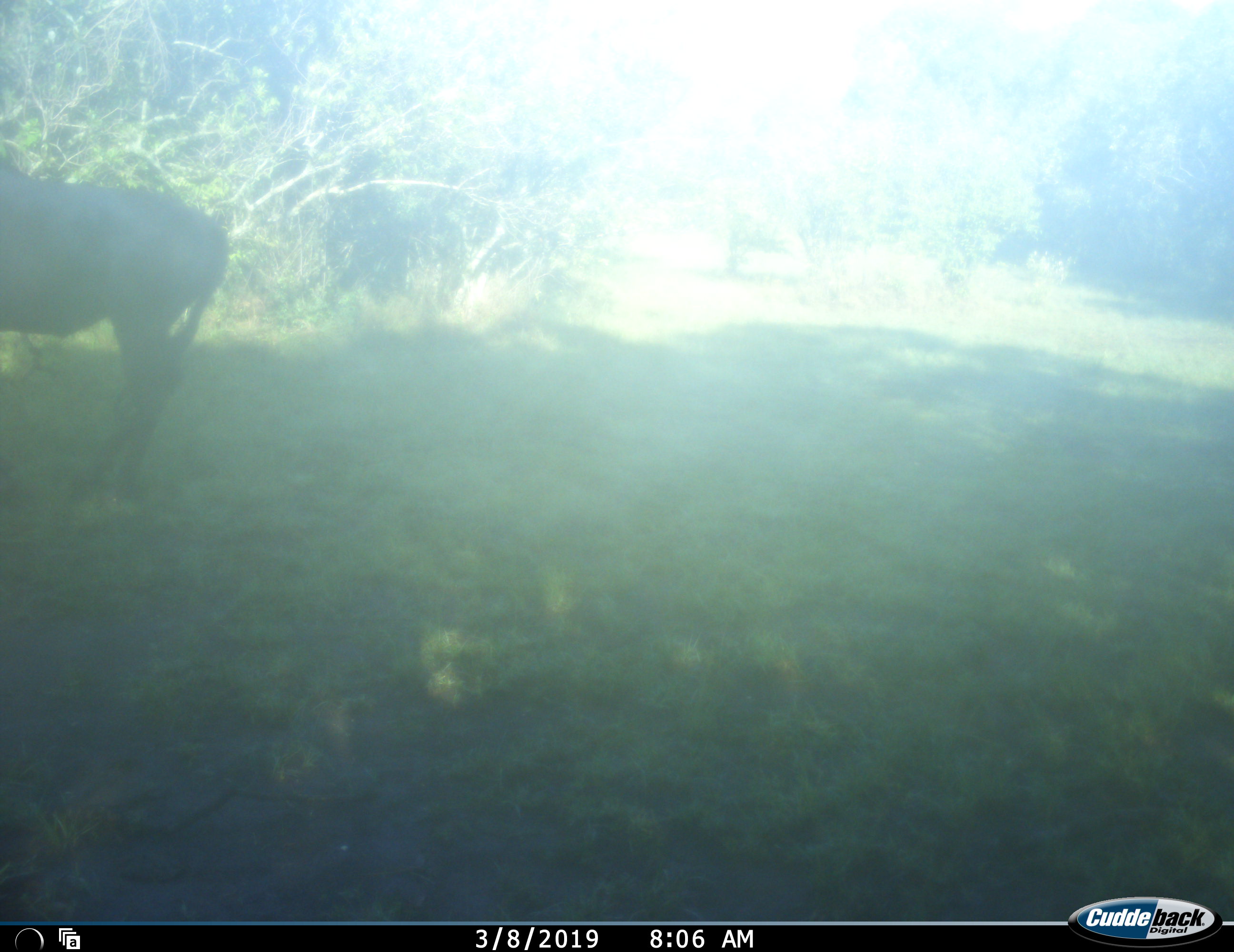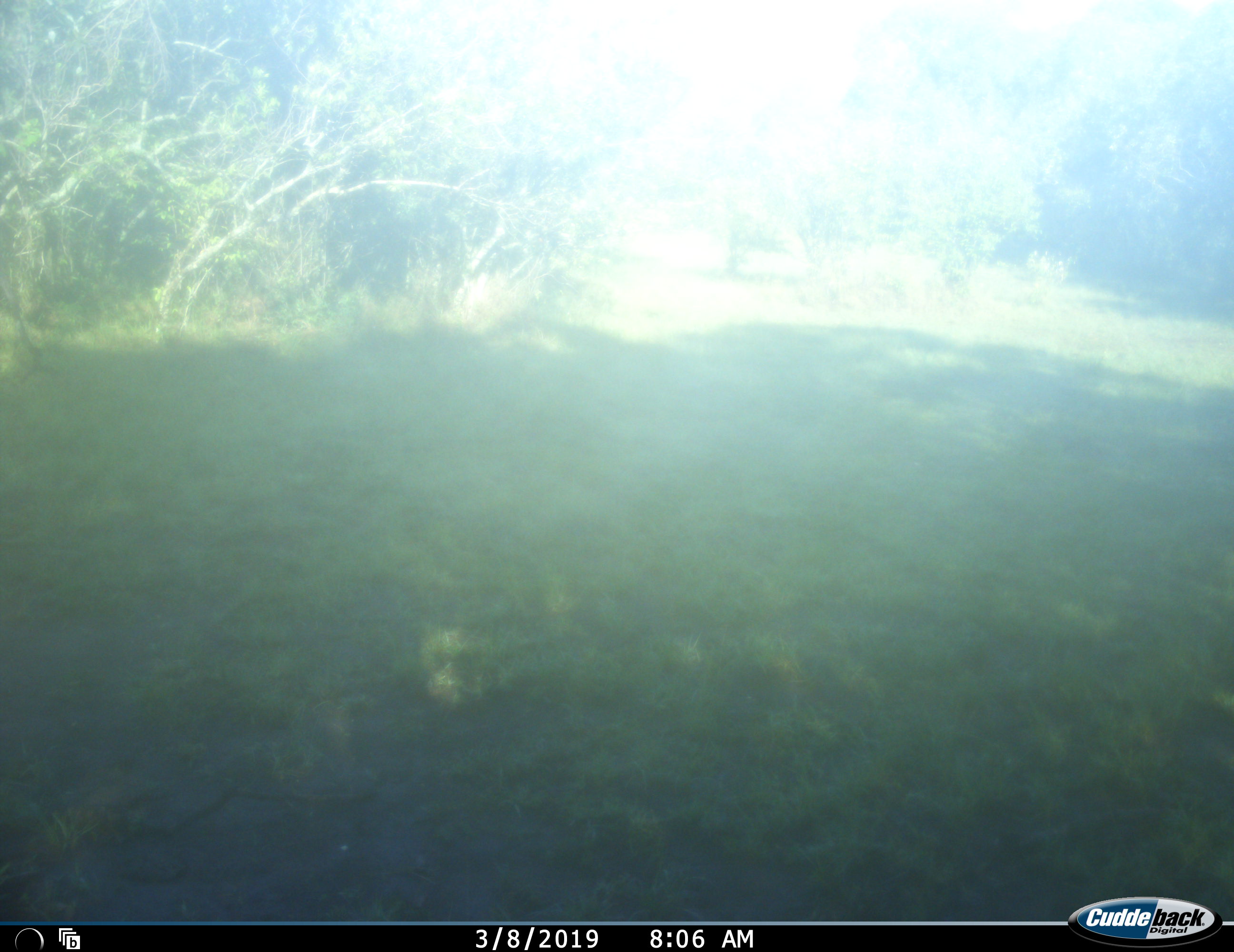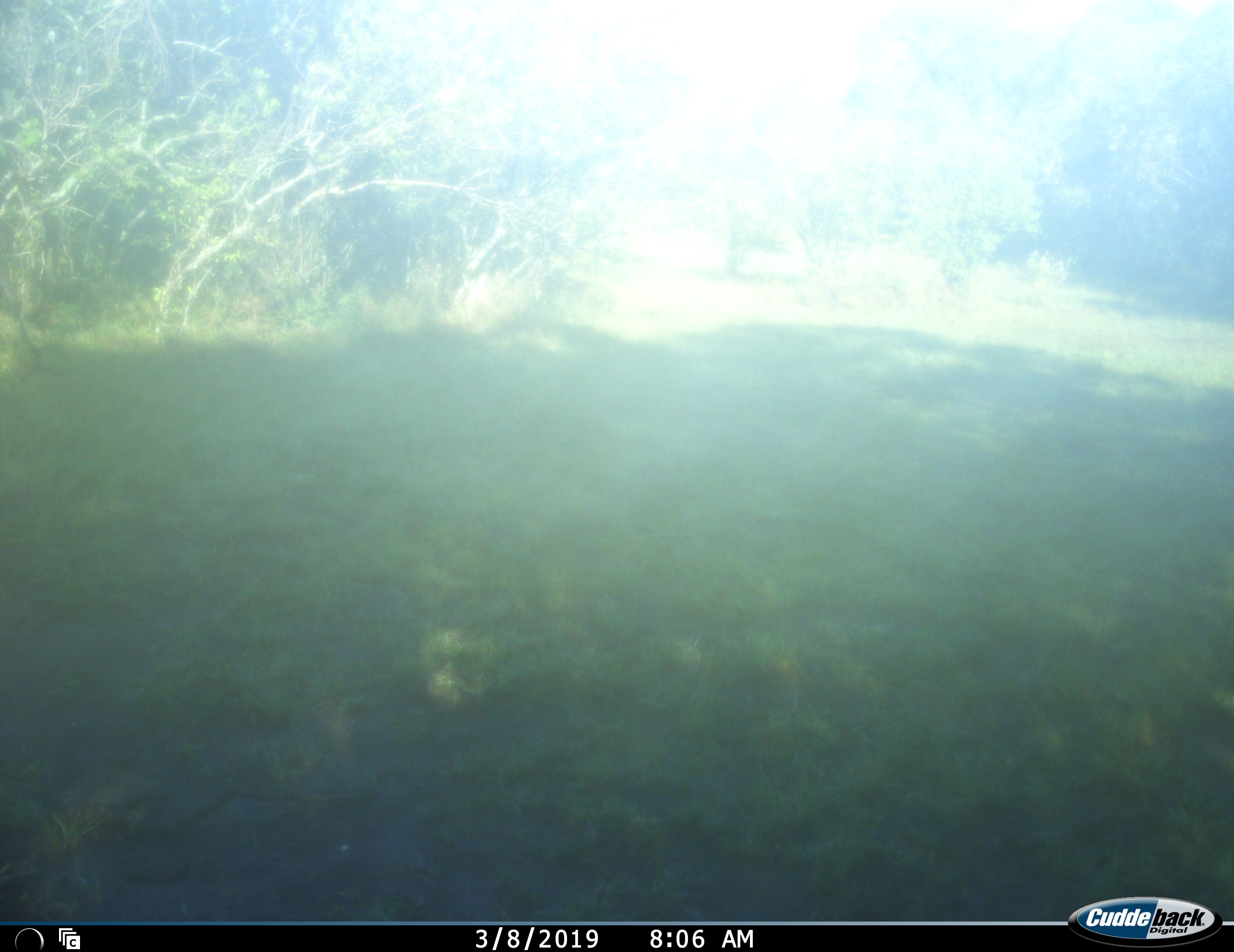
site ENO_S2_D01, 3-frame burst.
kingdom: Animalia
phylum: Chordata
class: Mammalia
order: Artiodactyla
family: Bovidae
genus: Connochaetes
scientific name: Connochaetes taurinus taurinus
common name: blue wildebeest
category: wildebeestblue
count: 1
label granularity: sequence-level